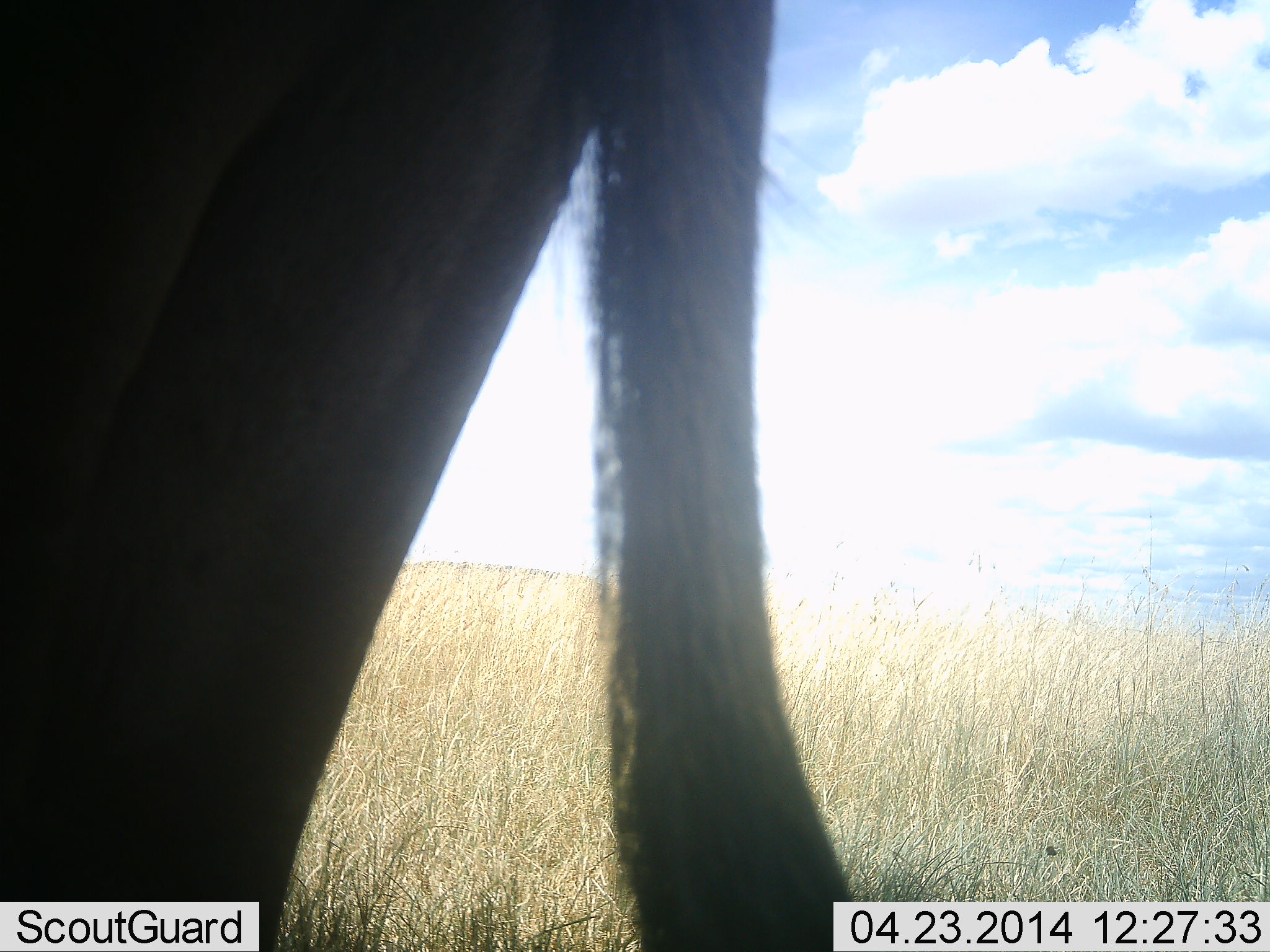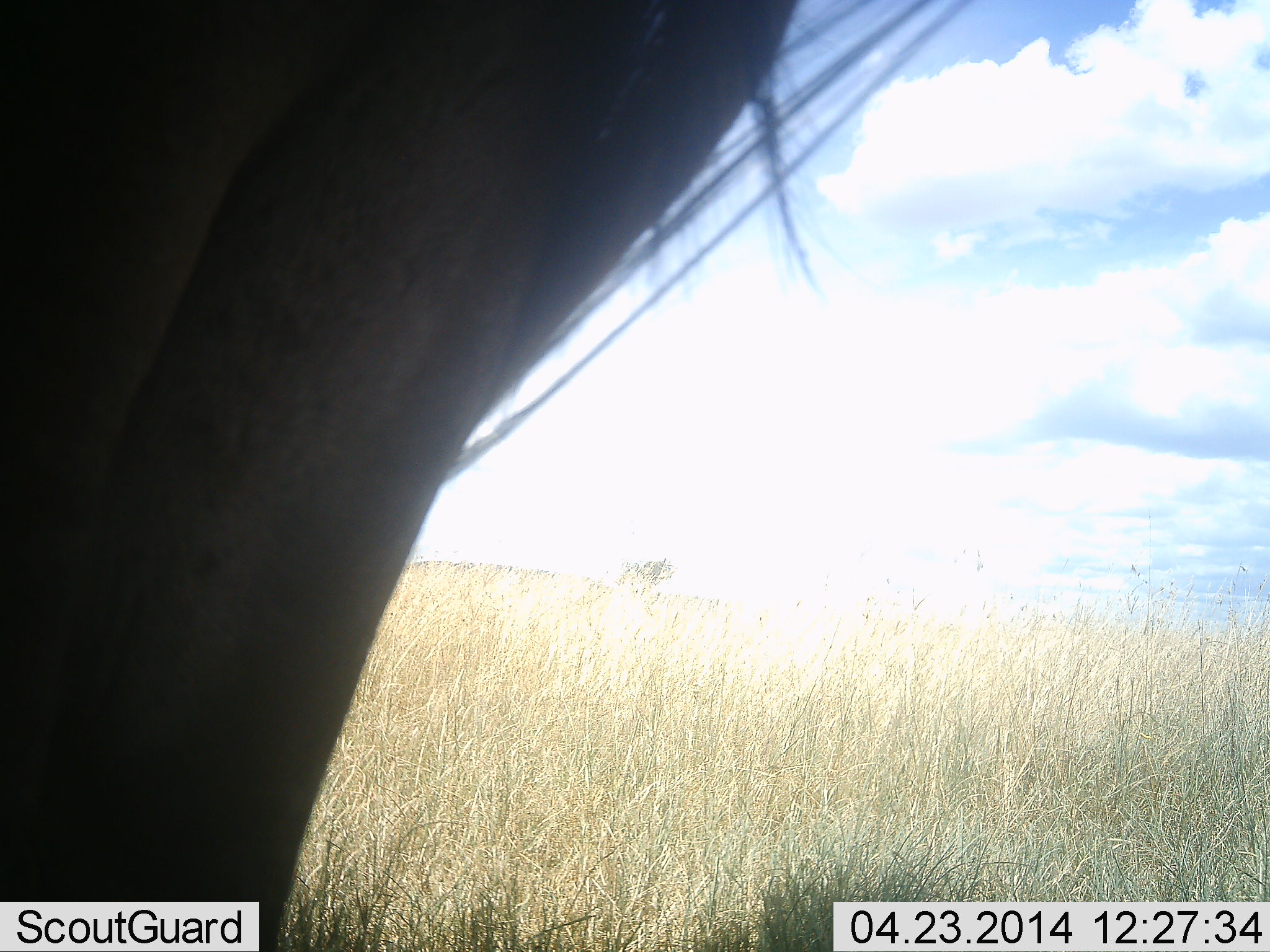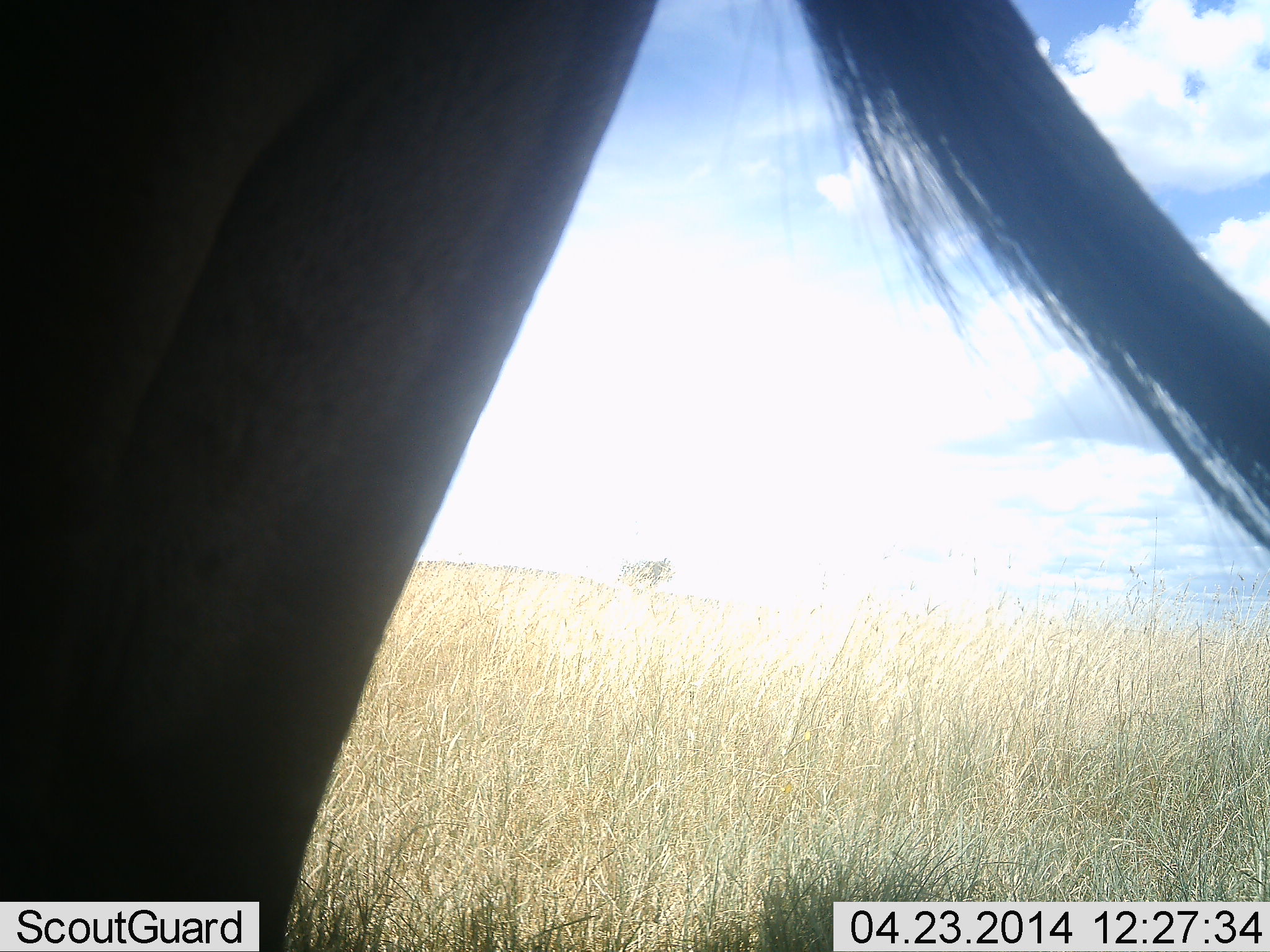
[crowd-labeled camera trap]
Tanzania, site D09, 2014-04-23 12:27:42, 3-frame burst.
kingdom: Animalia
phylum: Chordata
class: Mammalia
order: Artiodactyla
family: Bovidae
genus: Connochaetes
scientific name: Connochaetes taurinus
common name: blue wildebeest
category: wildebeest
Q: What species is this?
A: Wildebeest (blue wildebeest) (Connochaetes taurinus).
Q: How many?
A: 1.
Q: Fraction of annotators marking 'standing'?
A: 100%.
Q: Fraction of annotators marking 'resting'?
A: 0%.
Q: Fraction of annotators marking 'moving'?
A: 0%.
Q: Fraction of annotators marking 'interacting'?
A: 0%.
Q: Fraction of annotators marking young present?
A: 0%.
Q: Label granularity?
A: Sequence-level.